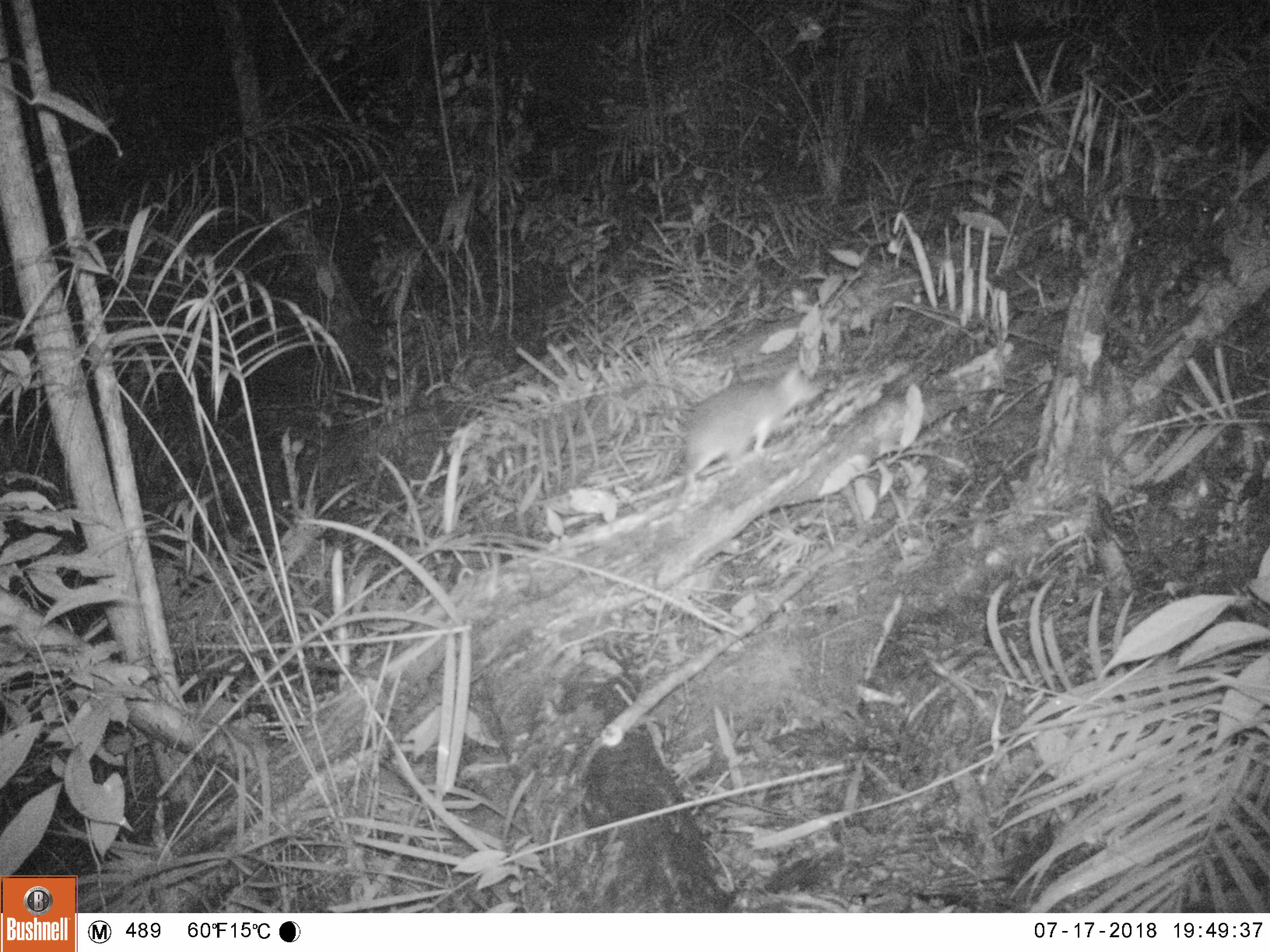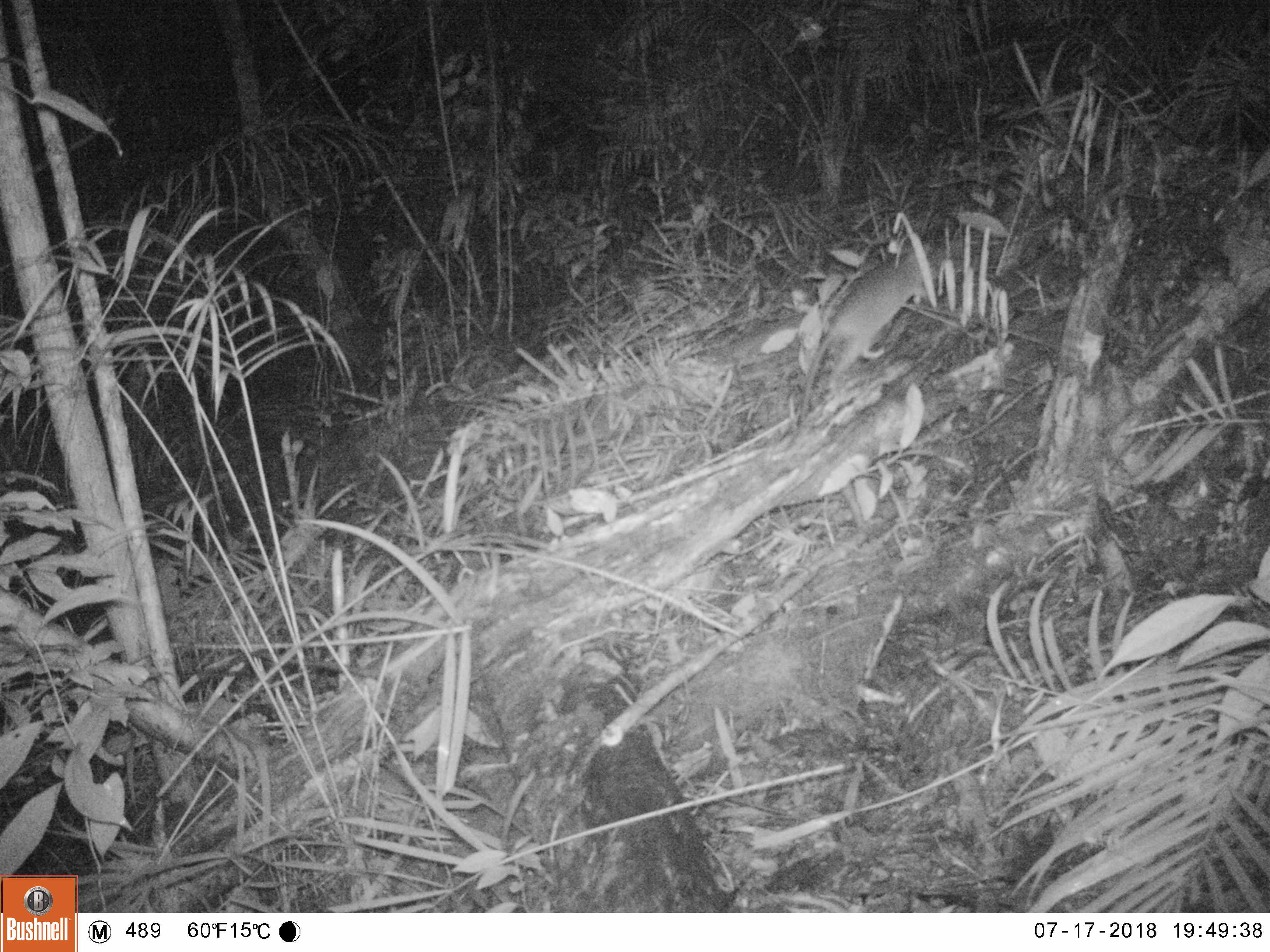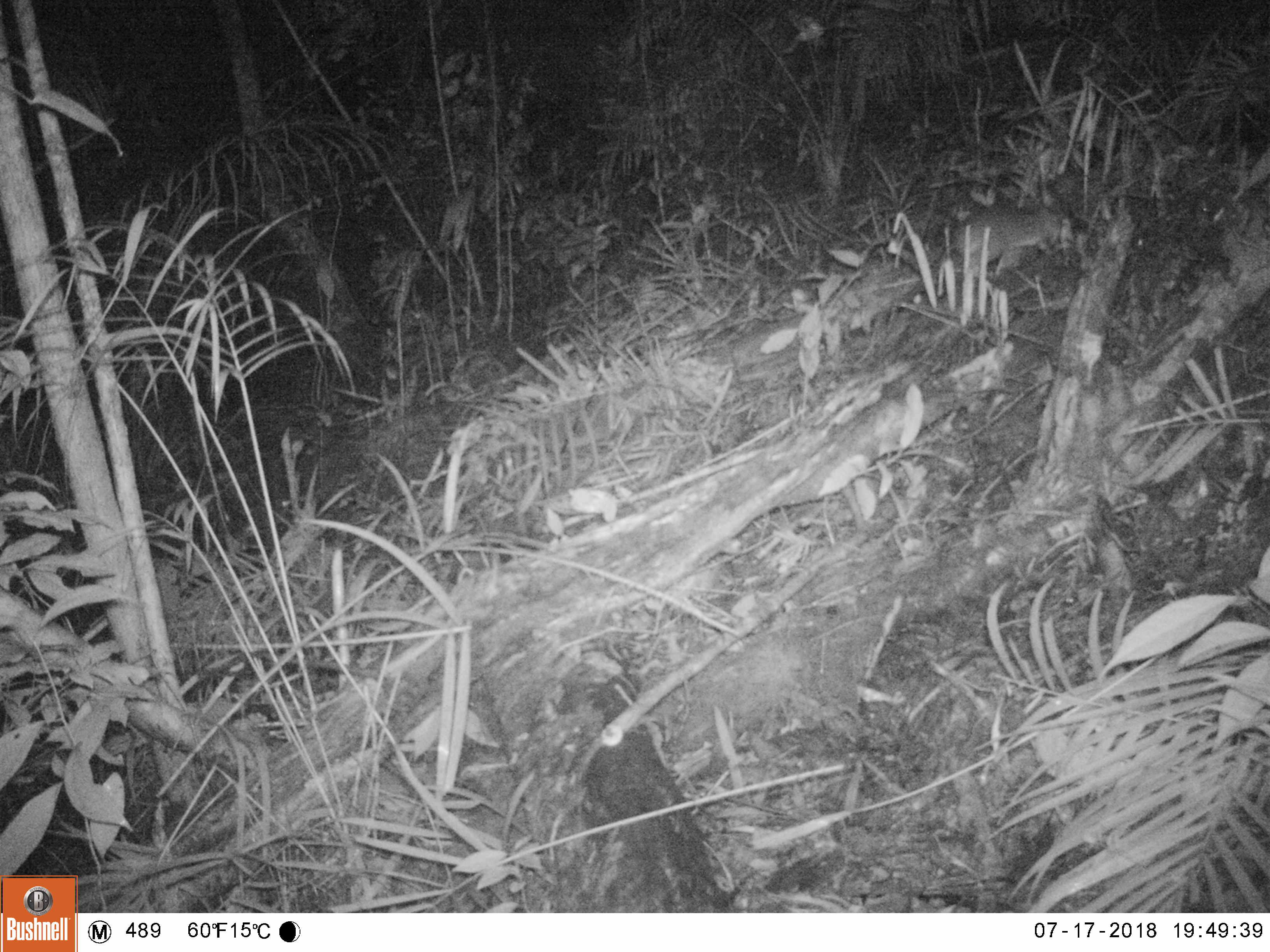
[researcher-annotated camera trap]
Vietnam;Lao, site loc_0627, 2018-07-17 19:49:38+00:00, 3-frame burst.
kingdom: Animalia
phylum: Chordata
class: Mammalia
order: Rodentia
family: Muridae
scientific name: Muridae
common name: old-world mice and rats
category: unidentified murid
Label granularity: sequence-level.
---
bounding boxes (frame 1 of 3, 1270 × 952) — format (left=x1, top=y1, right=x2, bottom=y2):
unidentified murid: (left=677, top=360, right=824, bottom=496)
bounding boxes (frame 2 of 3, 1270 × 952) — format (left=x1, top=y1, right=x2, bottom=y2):
unidentified murid: (left=800, top=242, right=931, bottom=421)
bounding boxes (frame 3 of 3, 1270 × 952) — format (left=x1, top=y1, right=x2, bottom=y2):
unidentified murid: (left=898, top=203, right=1065, bottom=303)